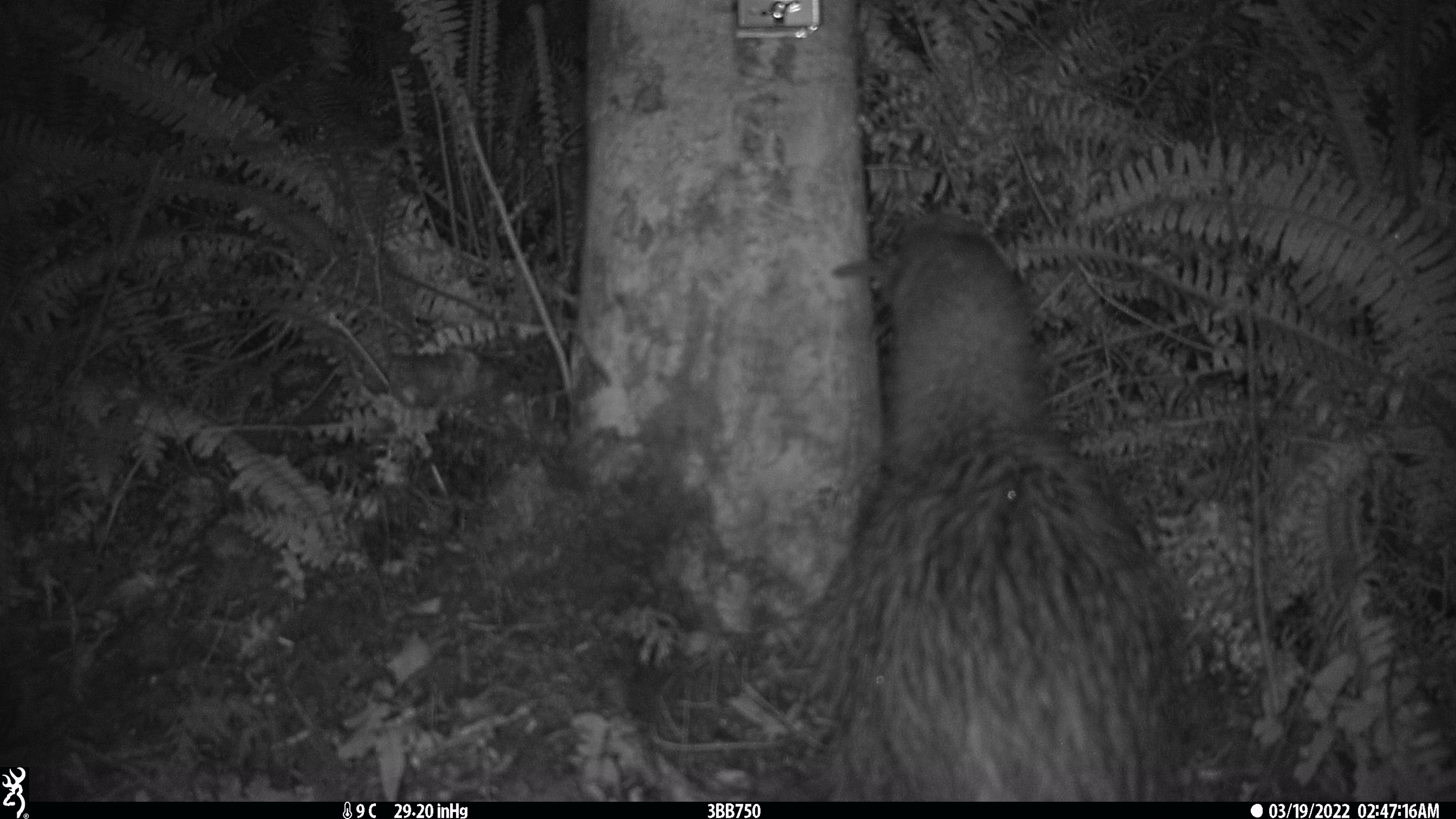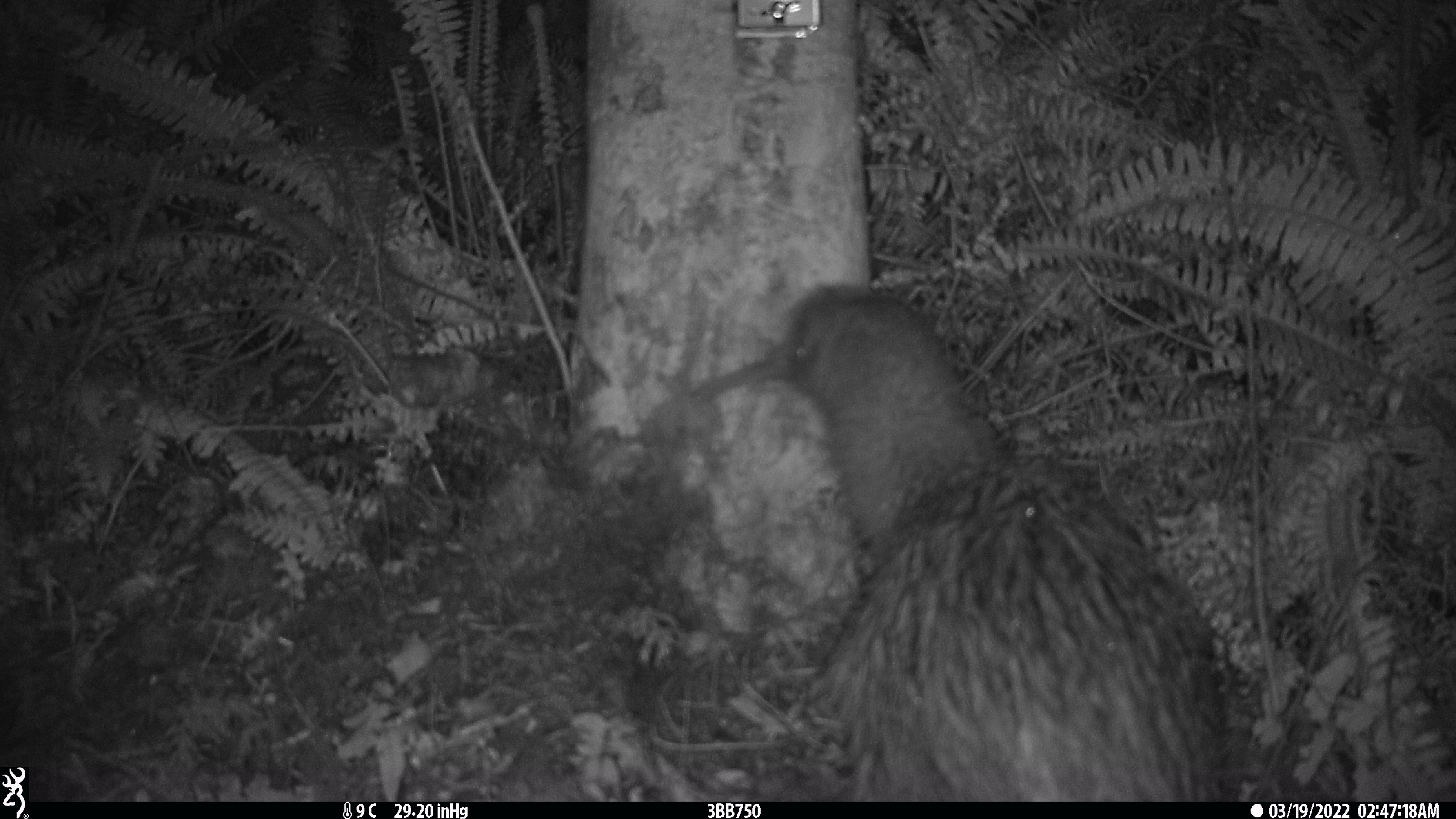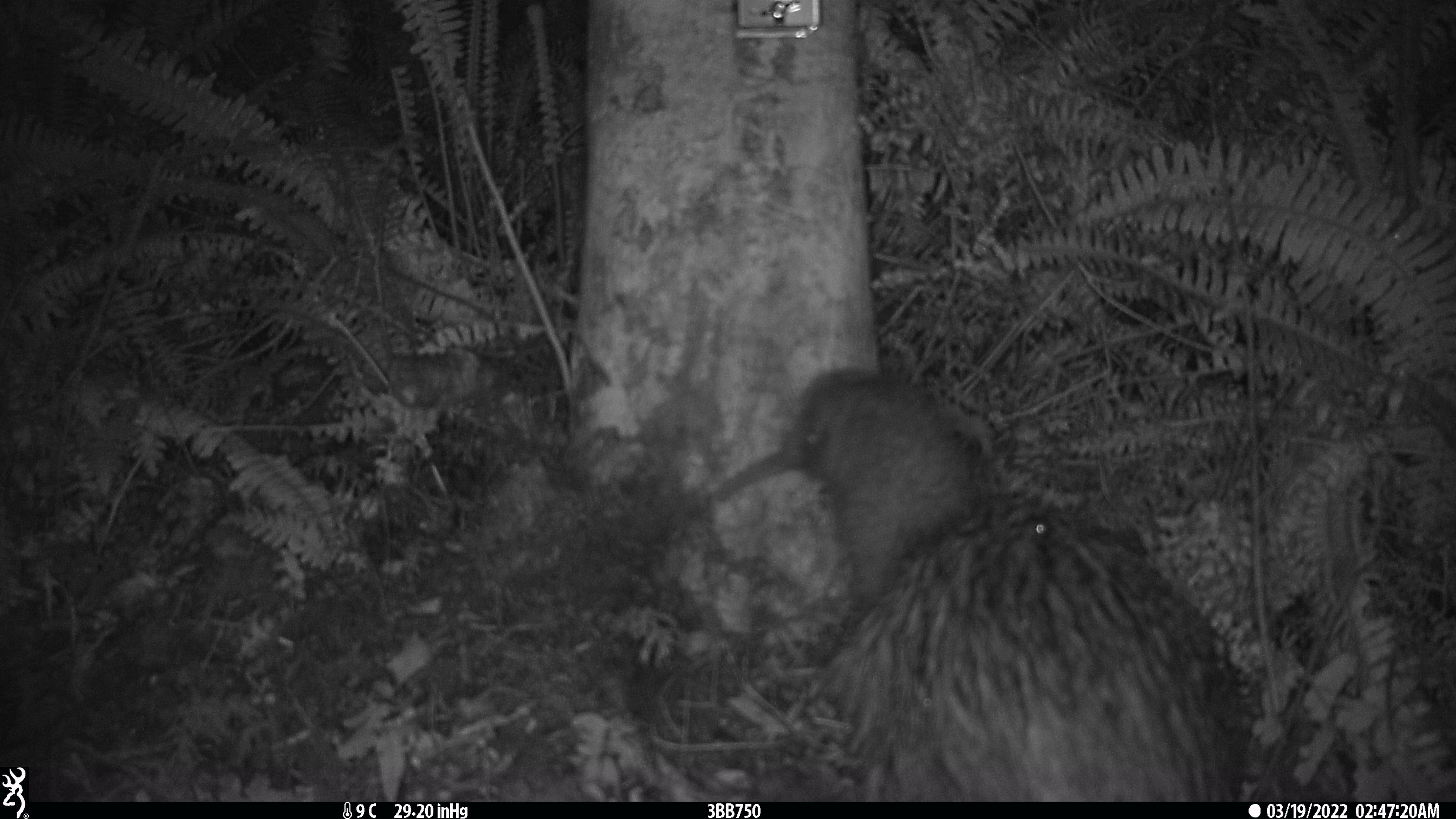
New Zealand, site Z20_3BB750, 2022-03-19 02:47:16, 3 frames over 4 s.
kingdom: Animalia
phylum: Chordata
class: Aves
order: Apterygiformes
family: Apterygidae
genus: Apteryx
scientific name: Apteryx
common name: kiwi